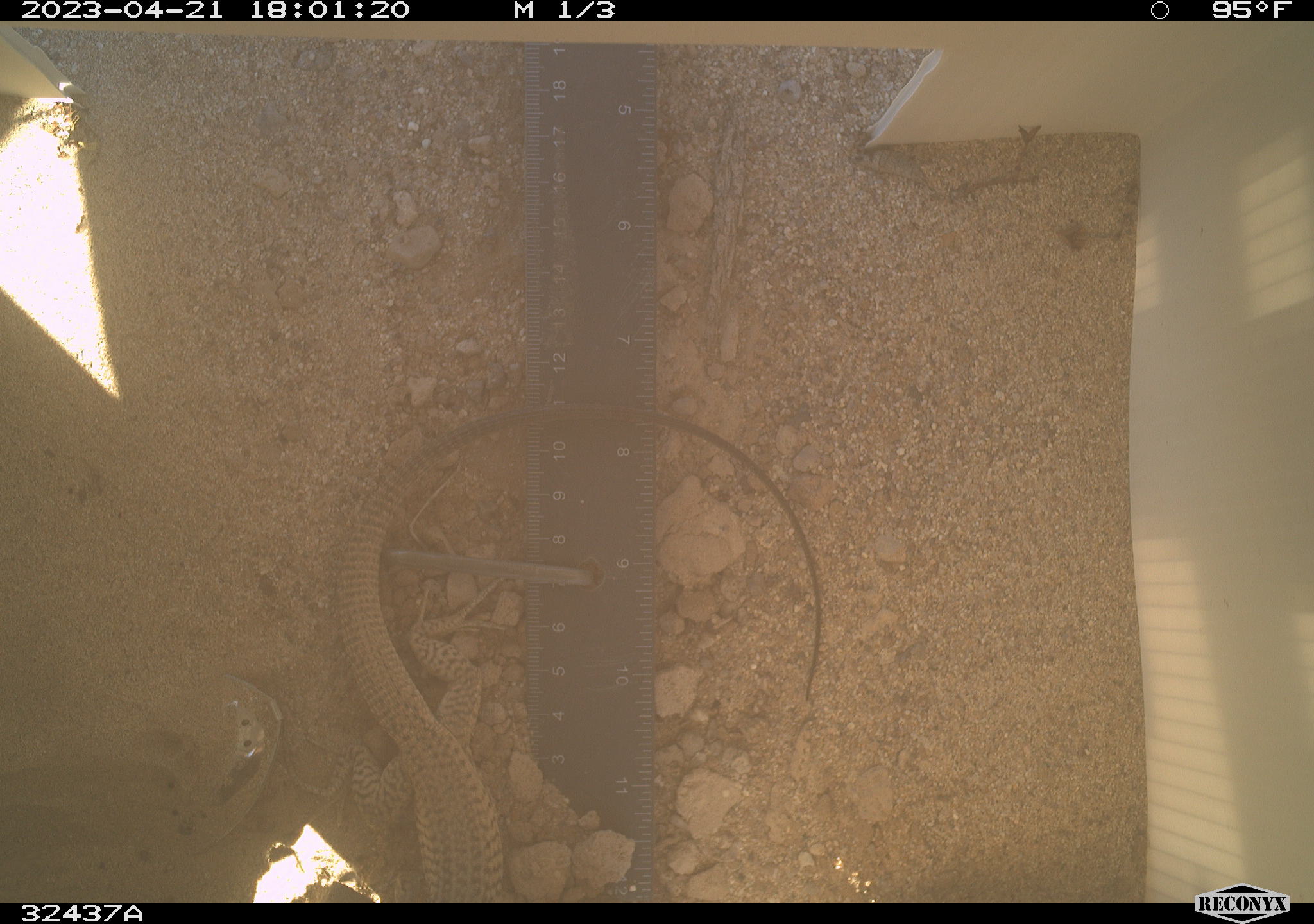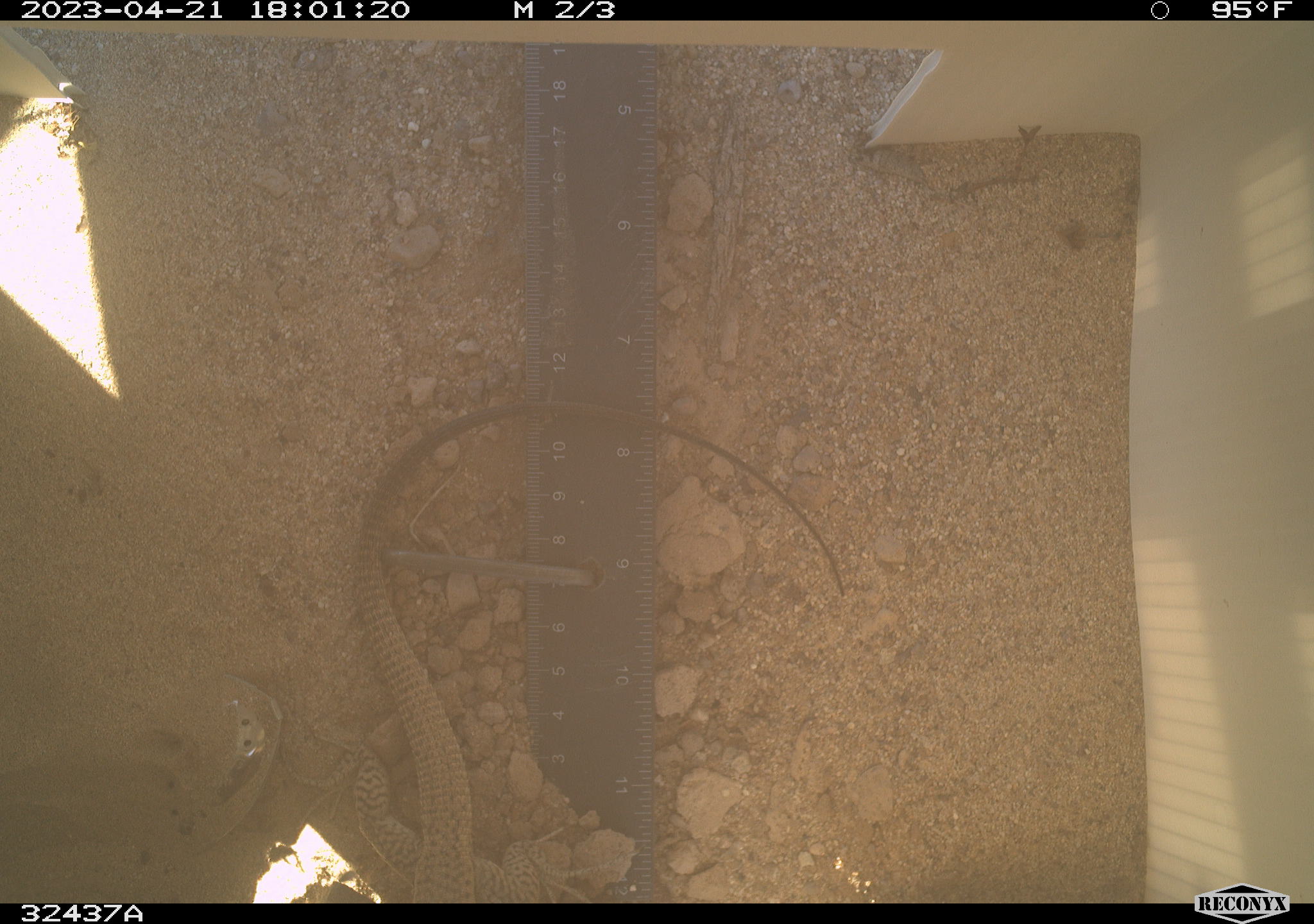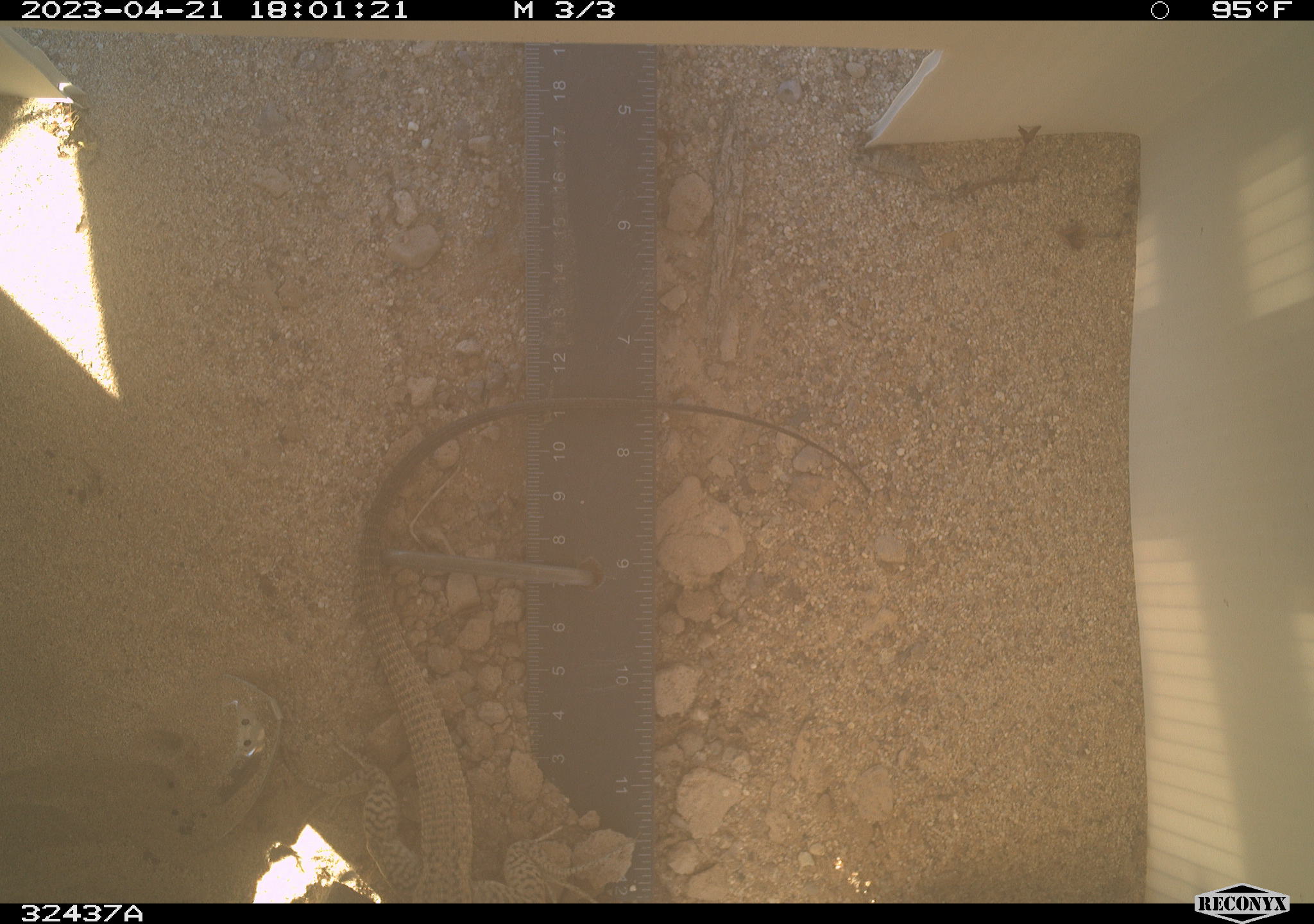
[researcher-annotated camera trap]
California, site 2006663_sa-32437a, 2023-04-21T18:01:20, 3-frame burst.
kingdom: Animalia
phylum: Chordata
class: Reptilia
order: Squamata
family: Teiidae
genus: Aspidoscelis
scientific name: Aspidoscelis tigris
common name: western whiptail